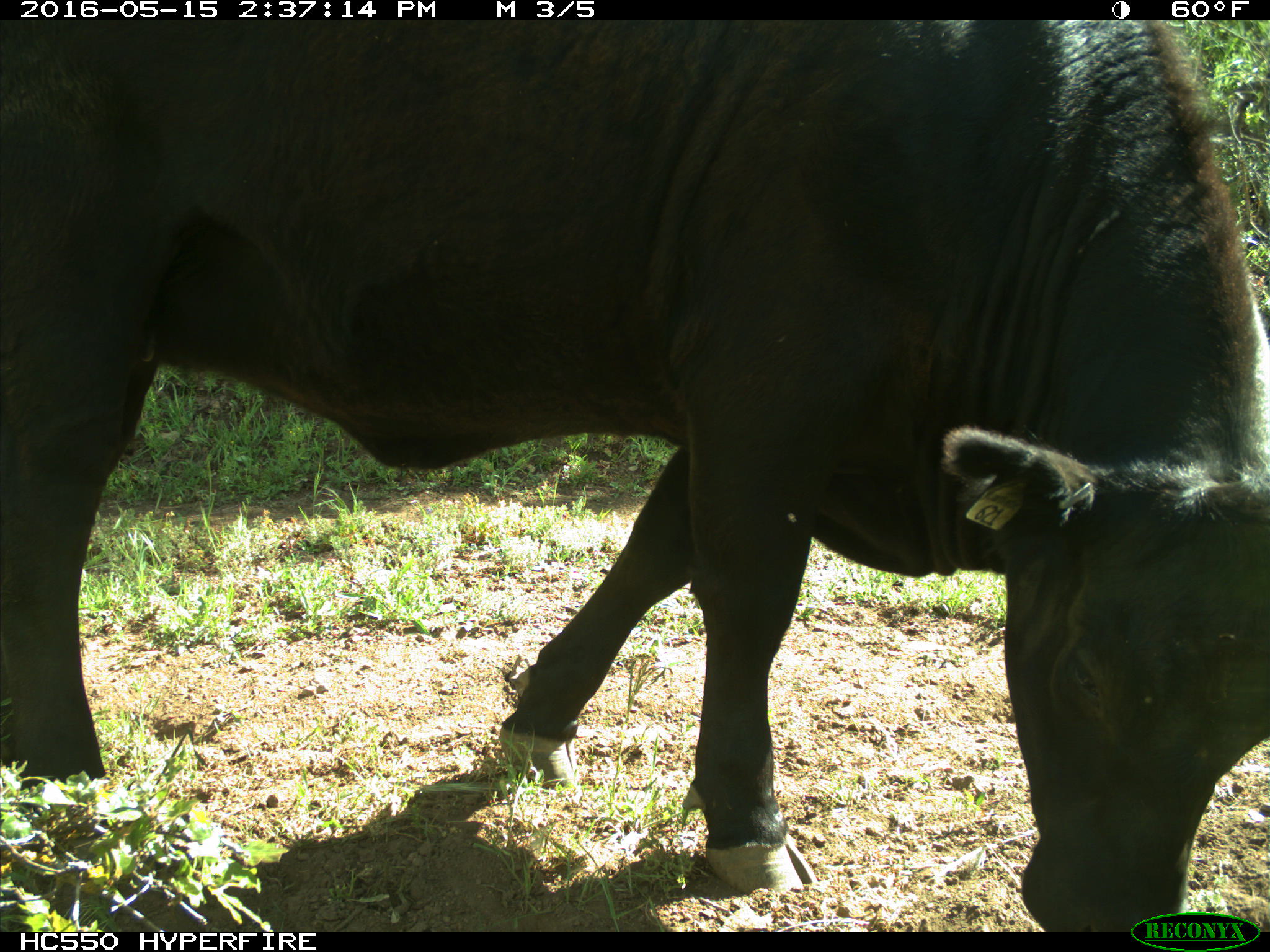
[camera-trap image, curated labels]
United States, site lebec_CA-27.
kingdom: Animalia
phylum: Chordata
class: Mammalia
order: Artiodactyla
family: Bovidae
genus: Bos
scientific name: Bos taurus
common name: domestic cow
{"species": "Bos taurus (domestic cow)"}